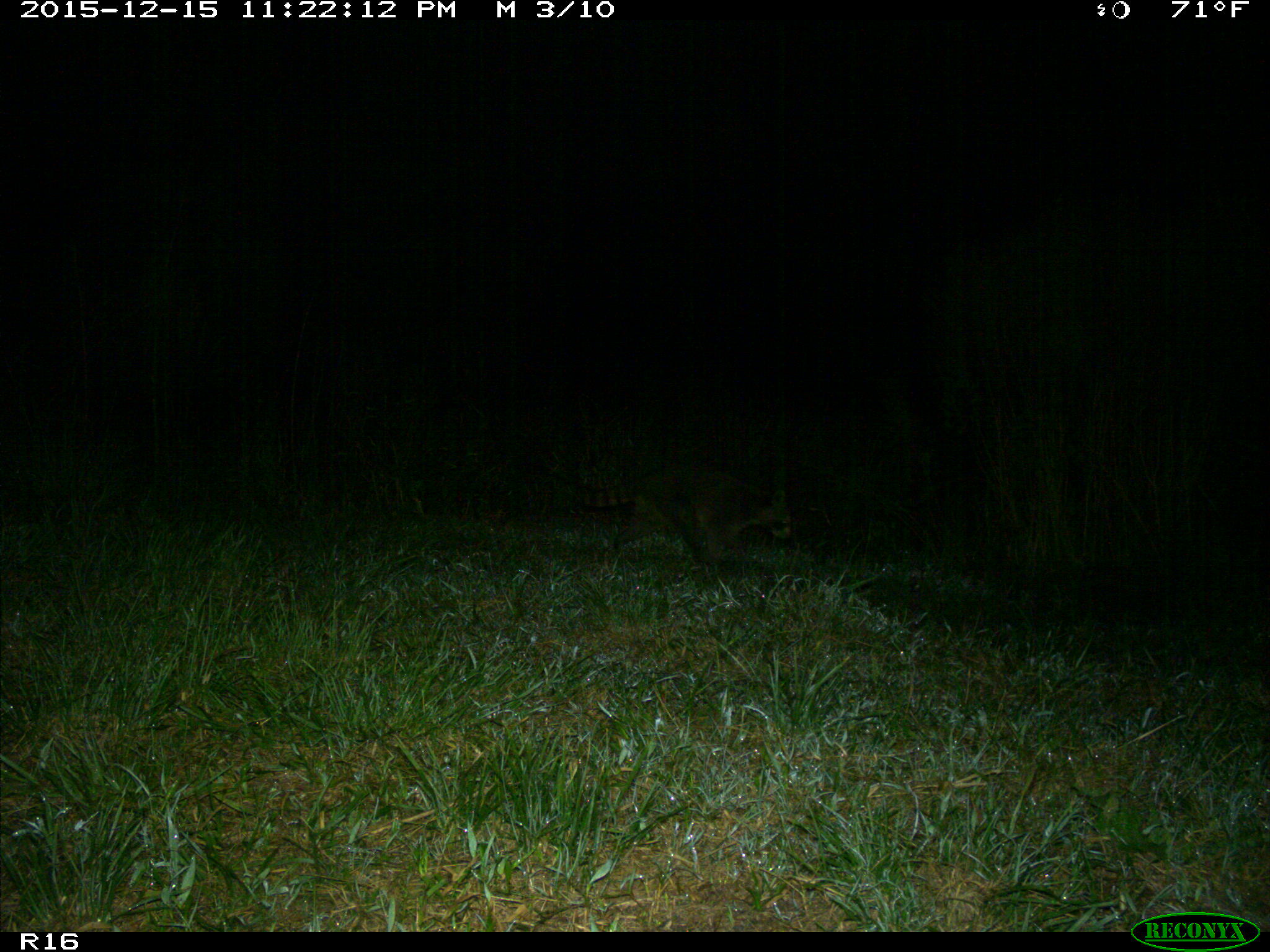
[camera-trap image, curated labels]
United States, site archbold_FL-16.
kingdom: Animalia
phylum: Chordata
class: Mammalia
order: Carnivora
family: Procyonidae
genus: Procyon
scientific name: Procyon lotor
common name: common raccoon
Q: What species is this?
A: Procyon lotor (common raccoon).